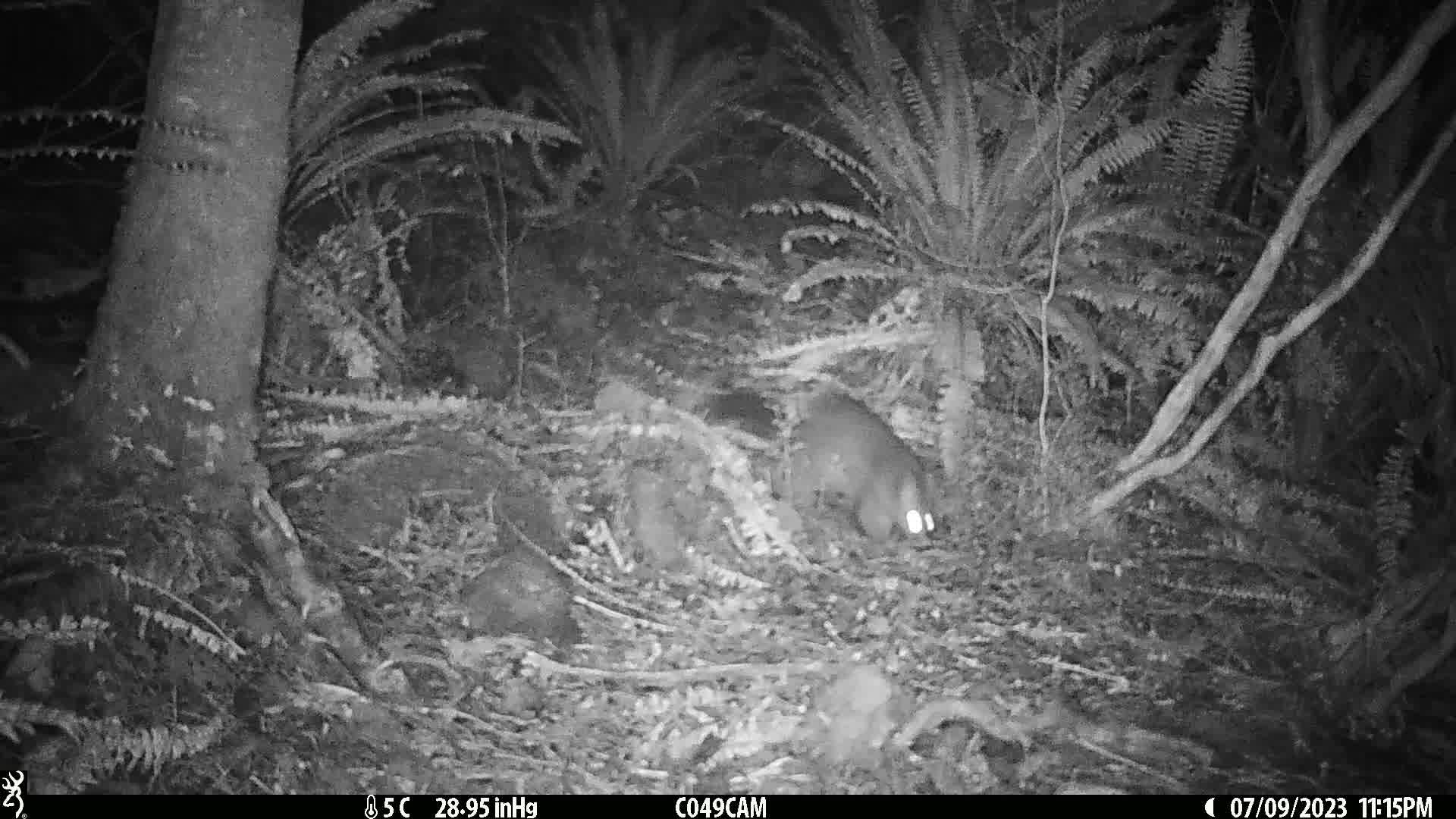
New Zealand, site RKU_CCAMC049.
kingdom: Animalia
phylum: Chordata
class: Mammalia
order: Diprotodontia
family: Phalangeridae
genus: Trichosurus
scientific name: Trichosurus vulpecula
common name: common brushtail possum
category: possum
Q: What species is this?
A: Possum (common brushtail possum) (Trichosurus vulpecula).